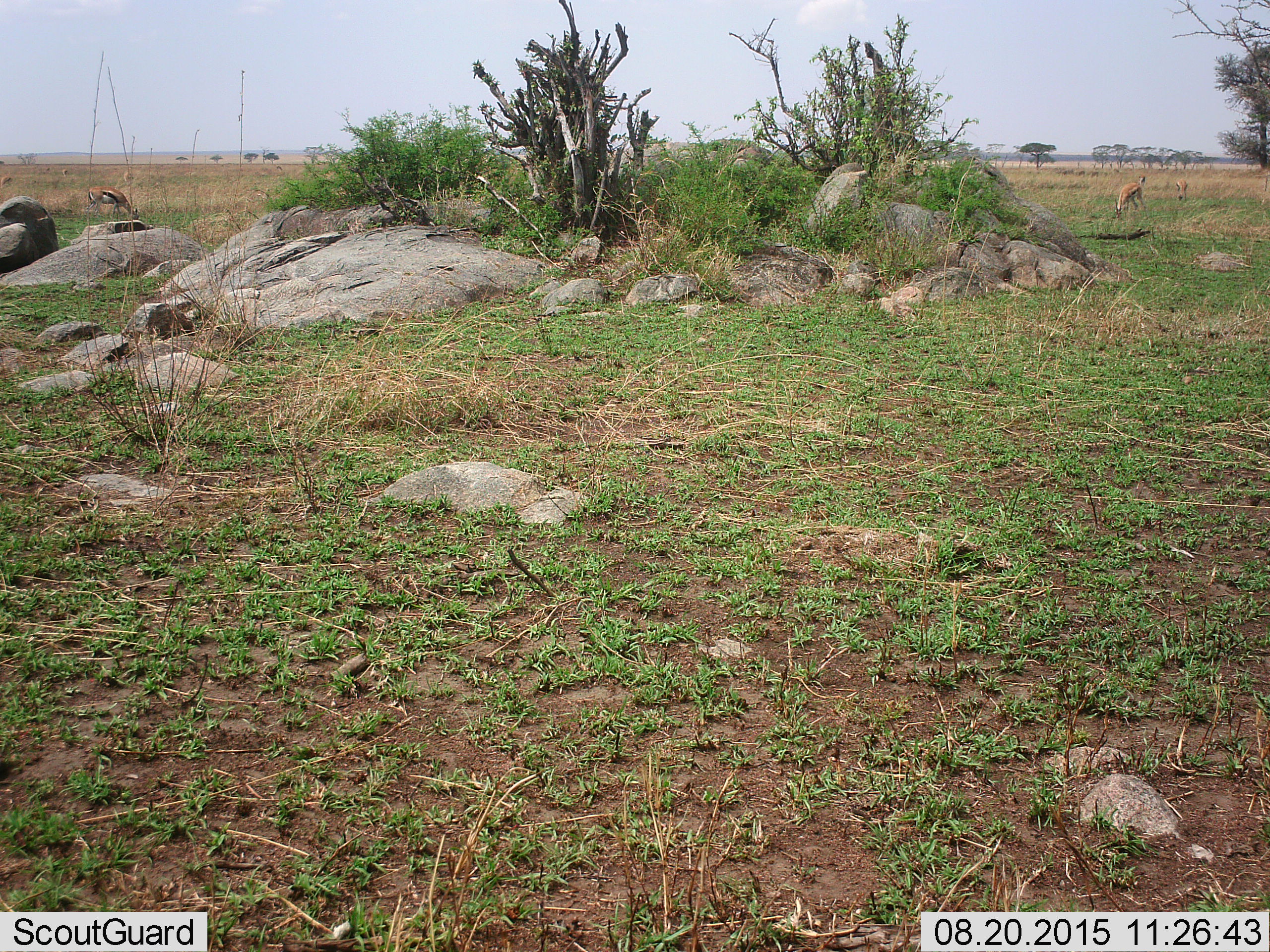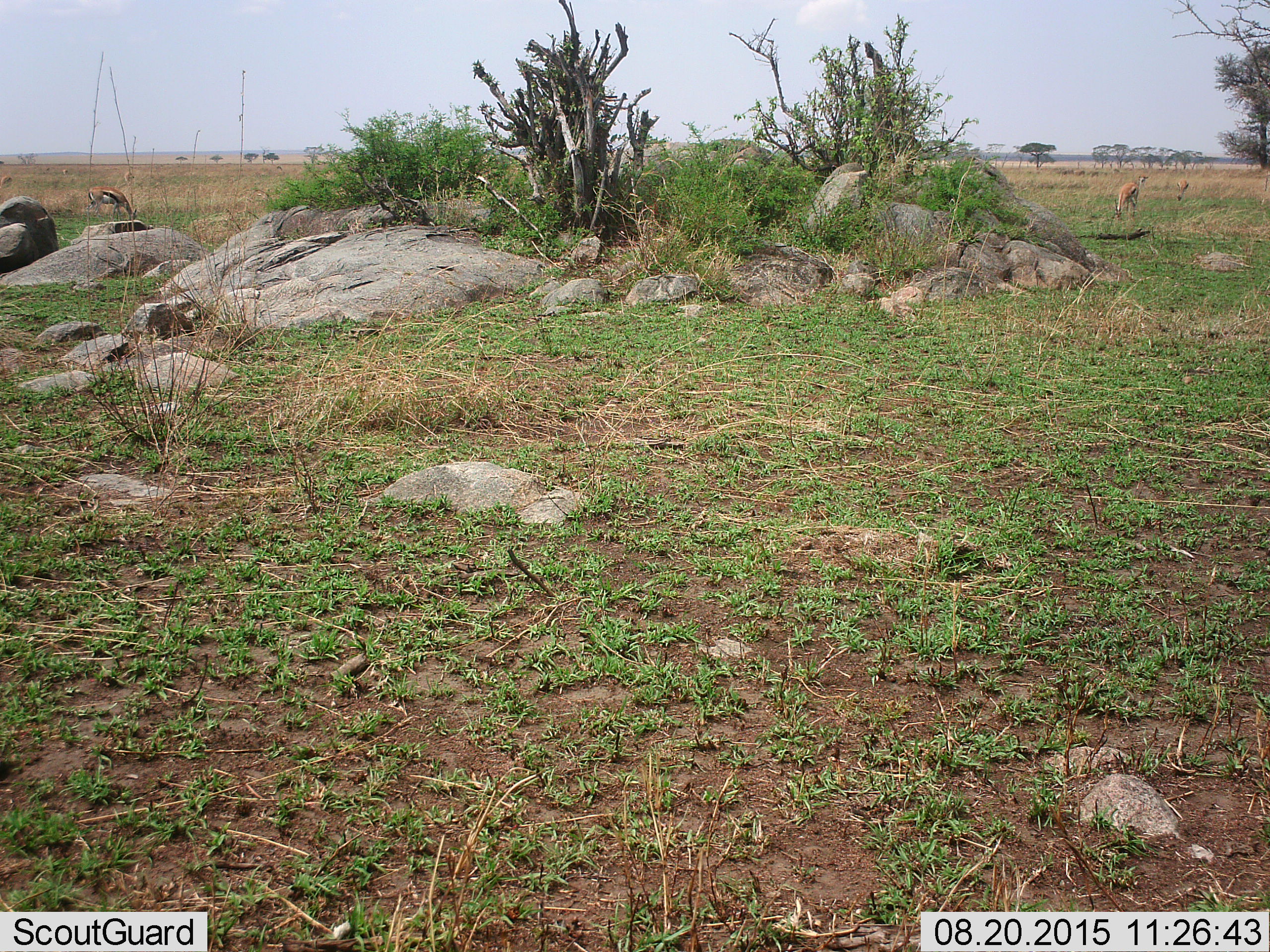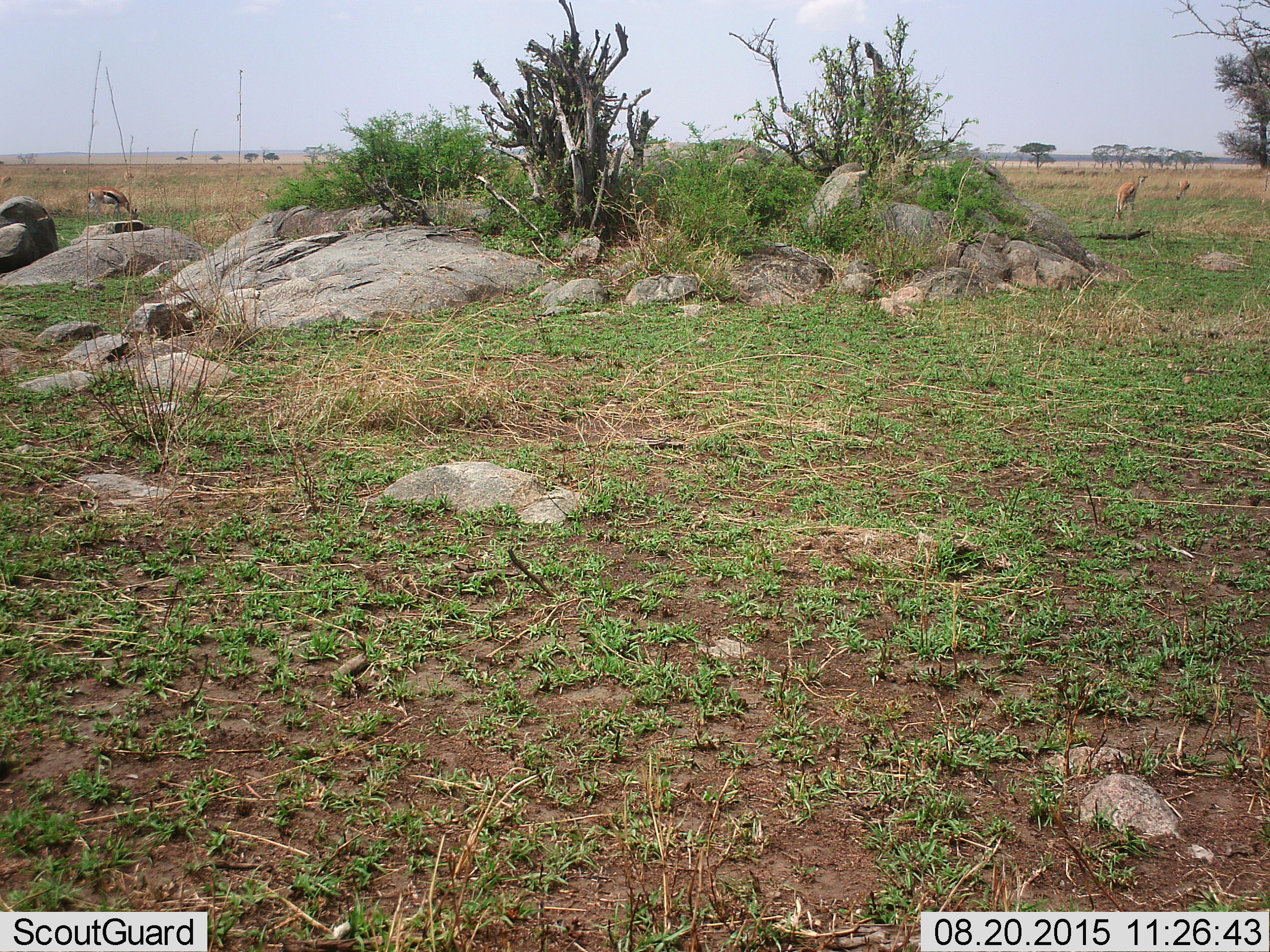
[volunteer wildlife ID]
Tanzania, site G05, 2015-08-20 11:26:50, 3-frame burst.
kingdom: Animalia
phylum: Chordata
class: Mammalia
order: Artiodactyla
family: Bovidae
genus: Eudorcas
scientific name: Eudorcas thomsonii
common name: thomson's gazelle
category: gazellethomsons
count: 5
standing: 56%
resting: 11%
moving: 0%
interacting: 0%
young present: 0%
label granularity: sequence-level